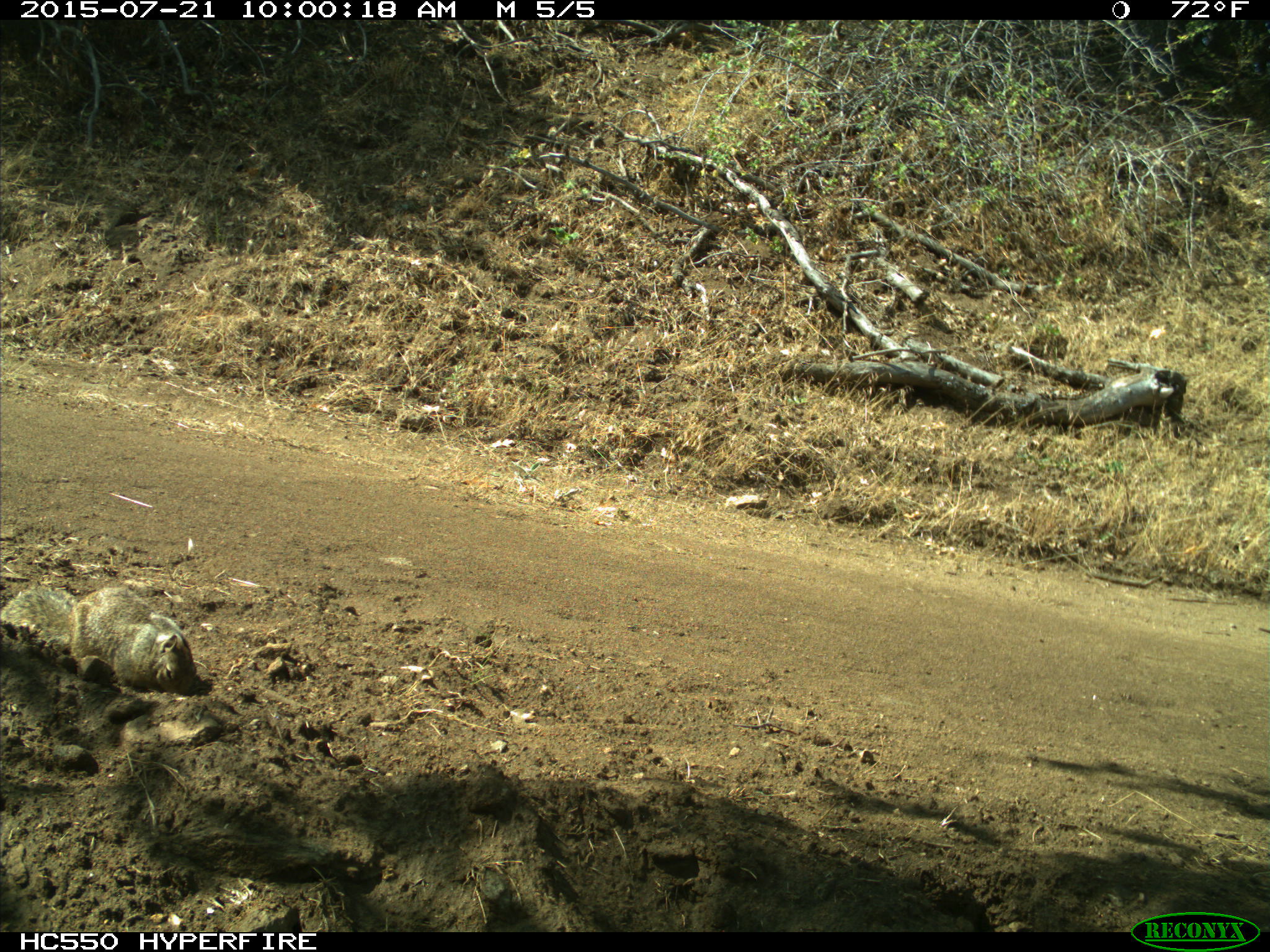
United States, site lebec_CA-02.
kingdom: Animalia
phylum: Chordata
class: Mammalia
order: Rodentia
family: Sciuridae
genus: Otospermophilus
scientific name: Otospermophilus beecheyi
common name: california ground squirrel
Otospermophilus beecheyi (california ground squirrel).